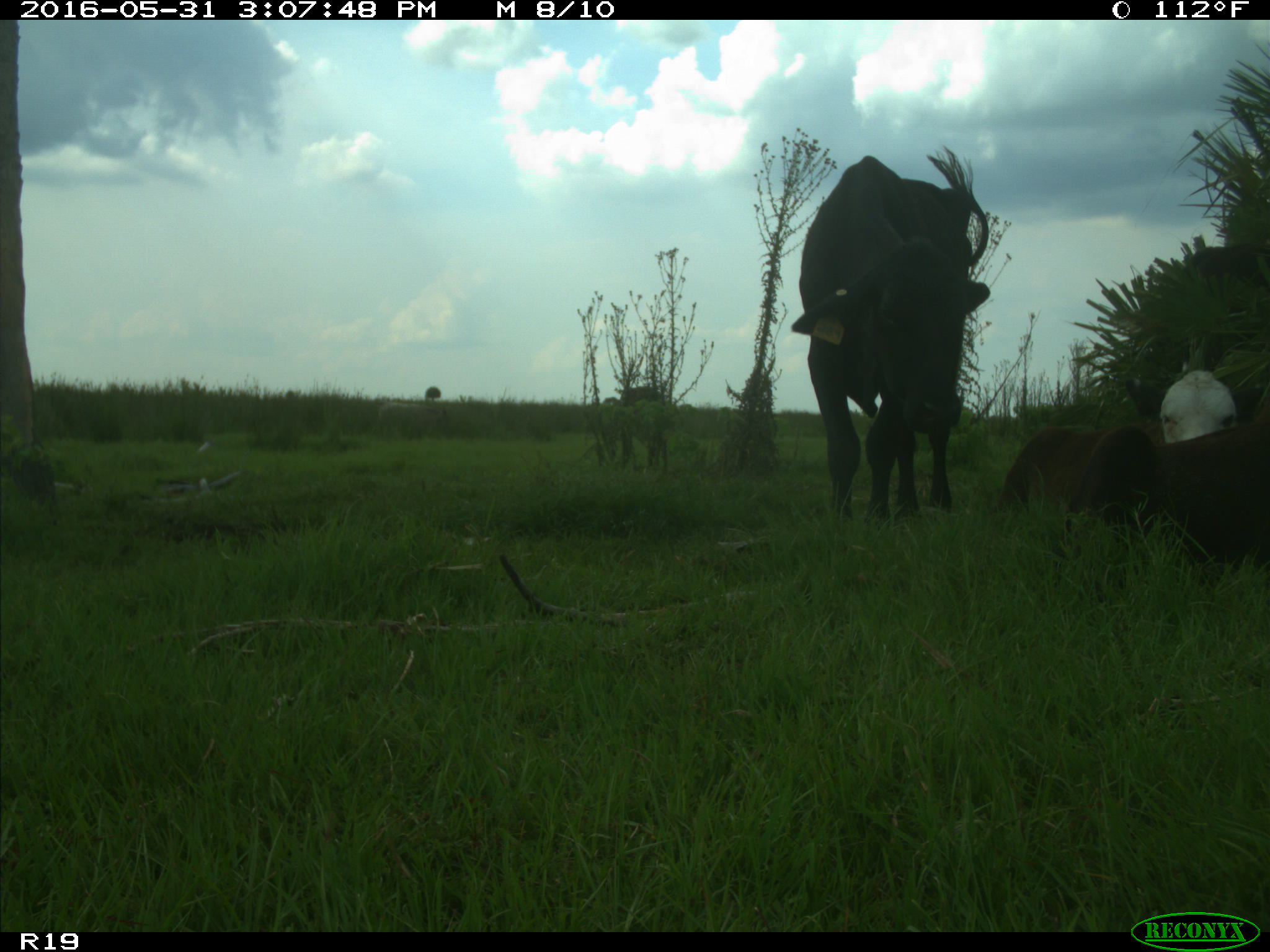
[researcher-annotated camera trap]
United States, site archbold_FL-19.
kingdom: Animalia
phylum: Chordata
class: Mammalia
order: Artiodactyla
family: Bovidae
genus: Bos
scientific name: Bos taurus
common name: domestic cow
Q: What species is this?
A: Bos taurus (domestic cow).